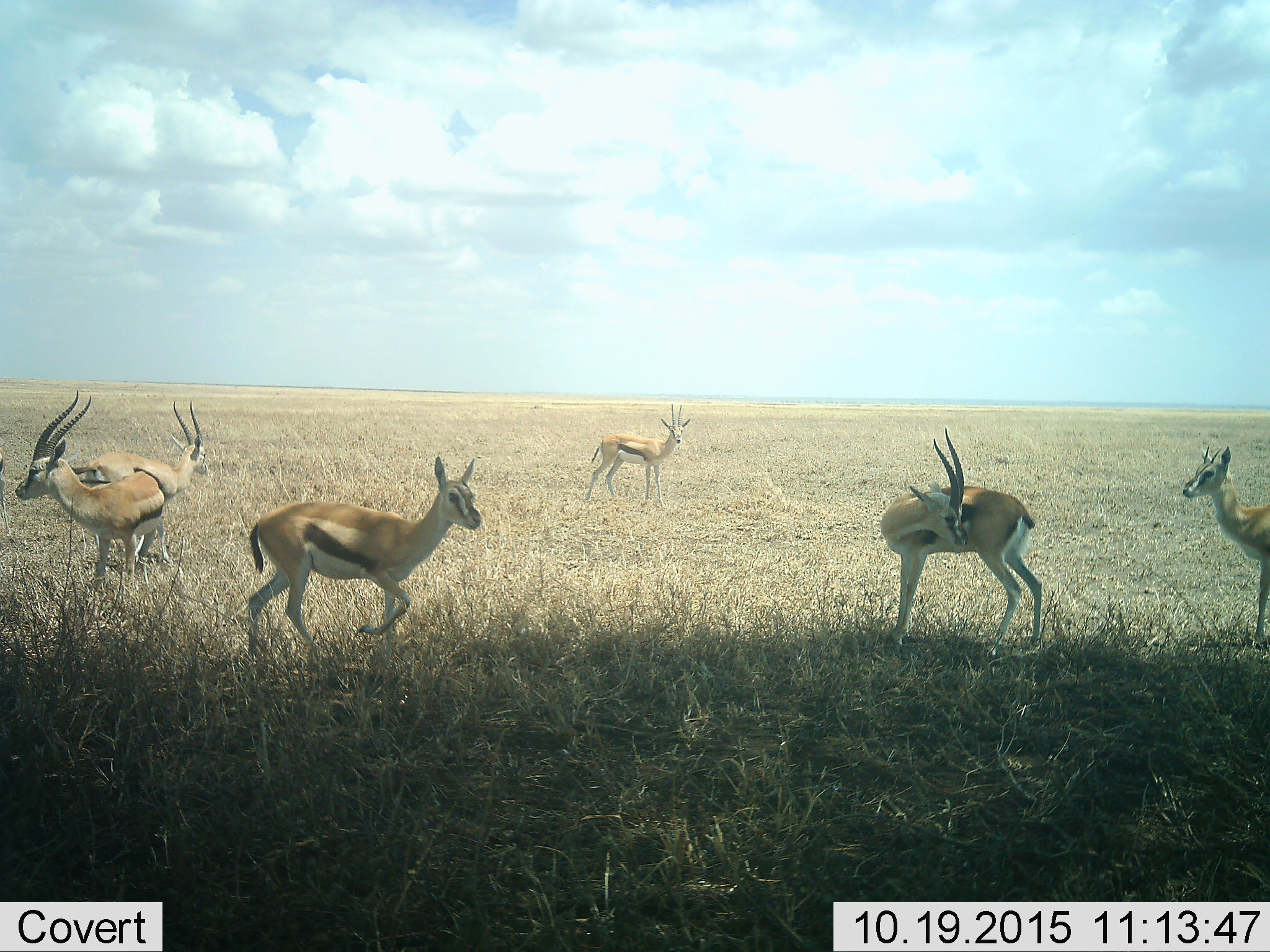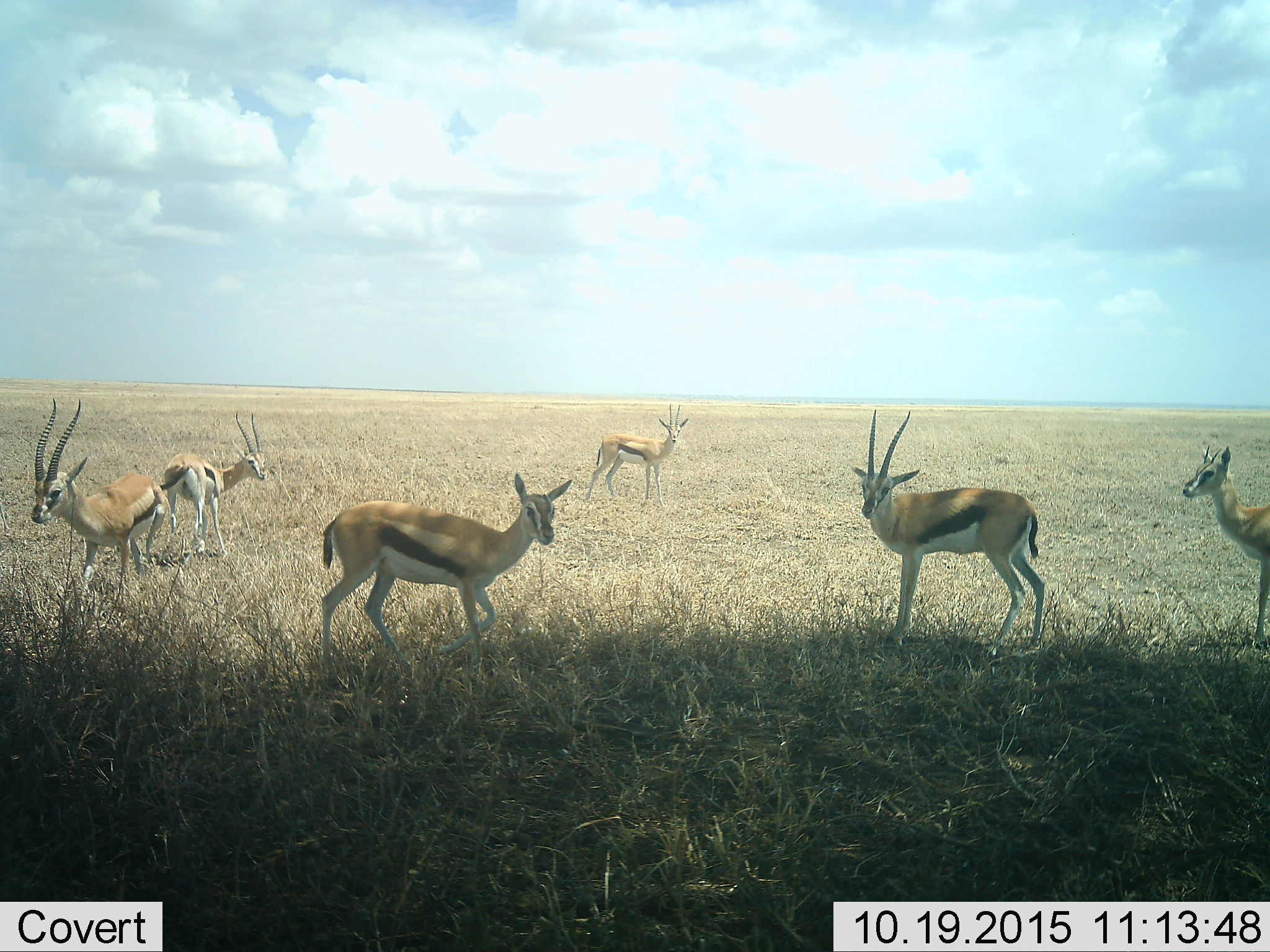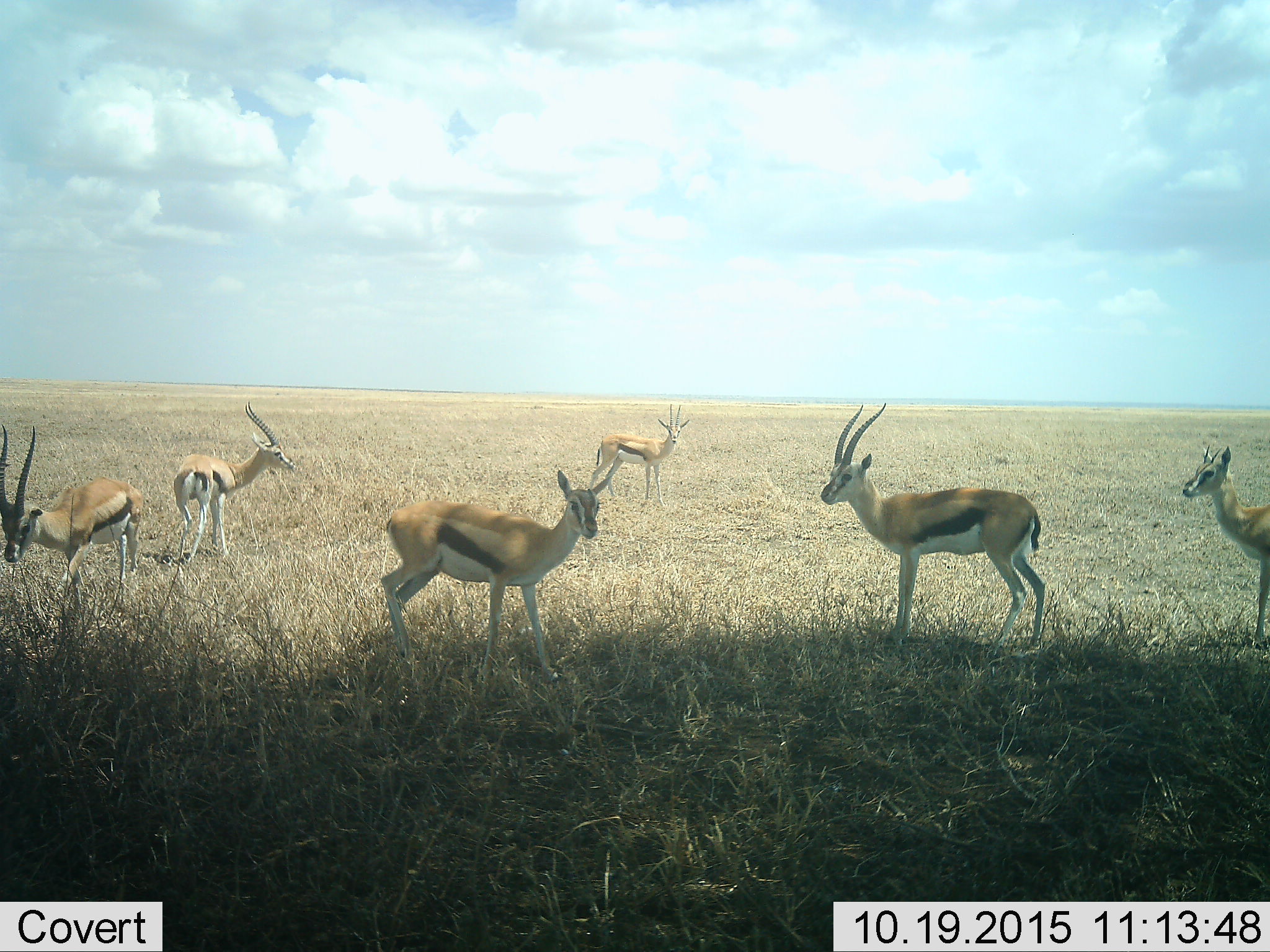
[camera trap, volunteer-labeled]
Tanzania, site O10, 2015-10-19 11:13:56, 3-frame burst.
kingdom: Animalia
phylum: Chordata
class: Mammalia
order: Artiodactyla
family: Bovidae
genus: Eudorcas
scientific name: Eudorcas thomsonii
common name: thomson's gazelle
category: gazellethomsons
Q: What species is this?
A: Gazellethomsons (thomson's gazelle) (Eudorcas thomsonii).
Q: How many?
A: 6.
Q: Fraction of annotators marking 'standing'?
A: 100%.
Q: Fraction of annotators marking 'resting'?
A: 0%.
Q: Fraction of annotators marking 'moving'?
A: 62%.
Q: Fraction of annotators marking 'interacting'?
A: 12%.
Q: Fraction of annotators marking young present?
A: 25%.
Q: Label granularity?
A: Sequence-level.